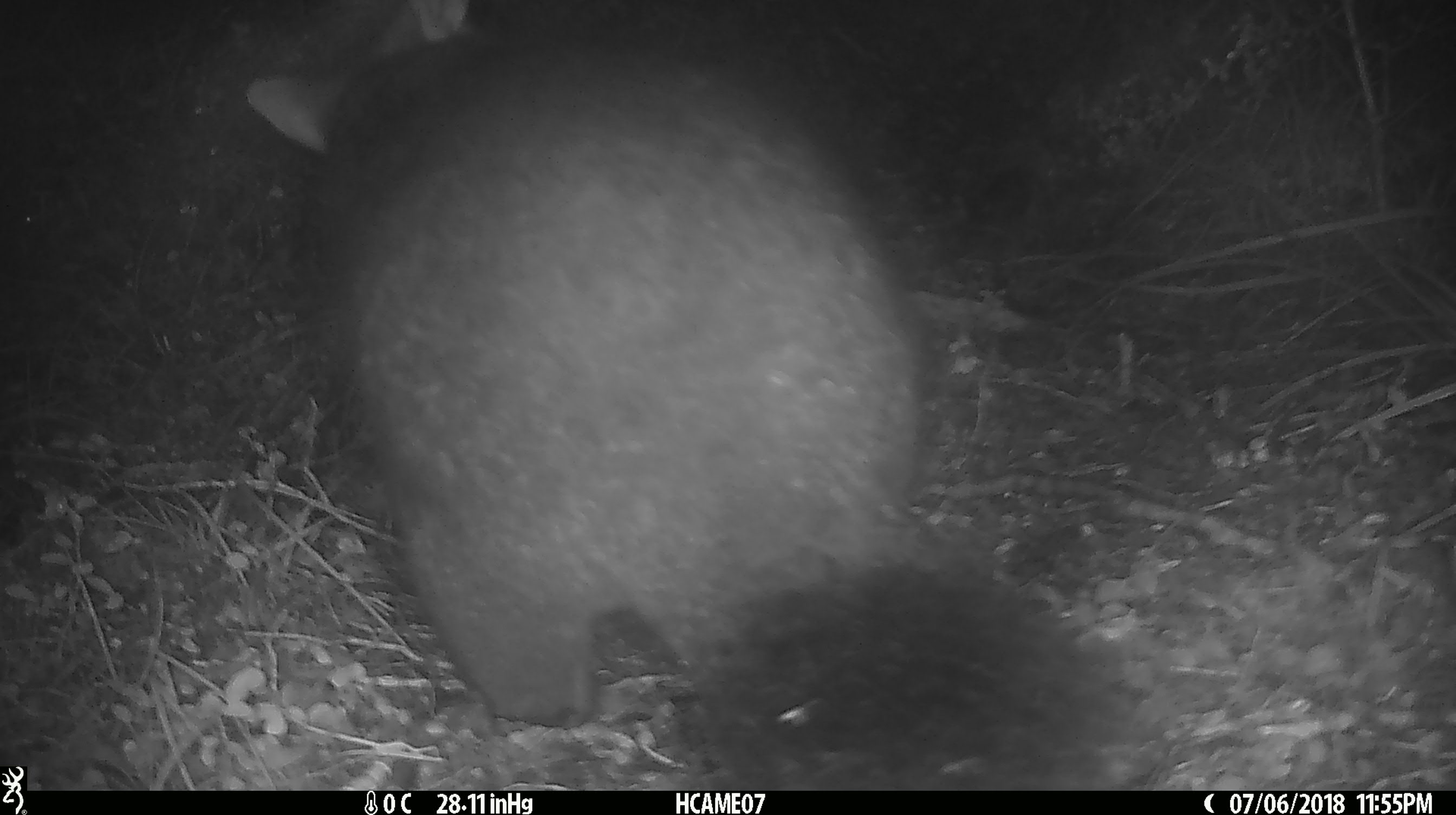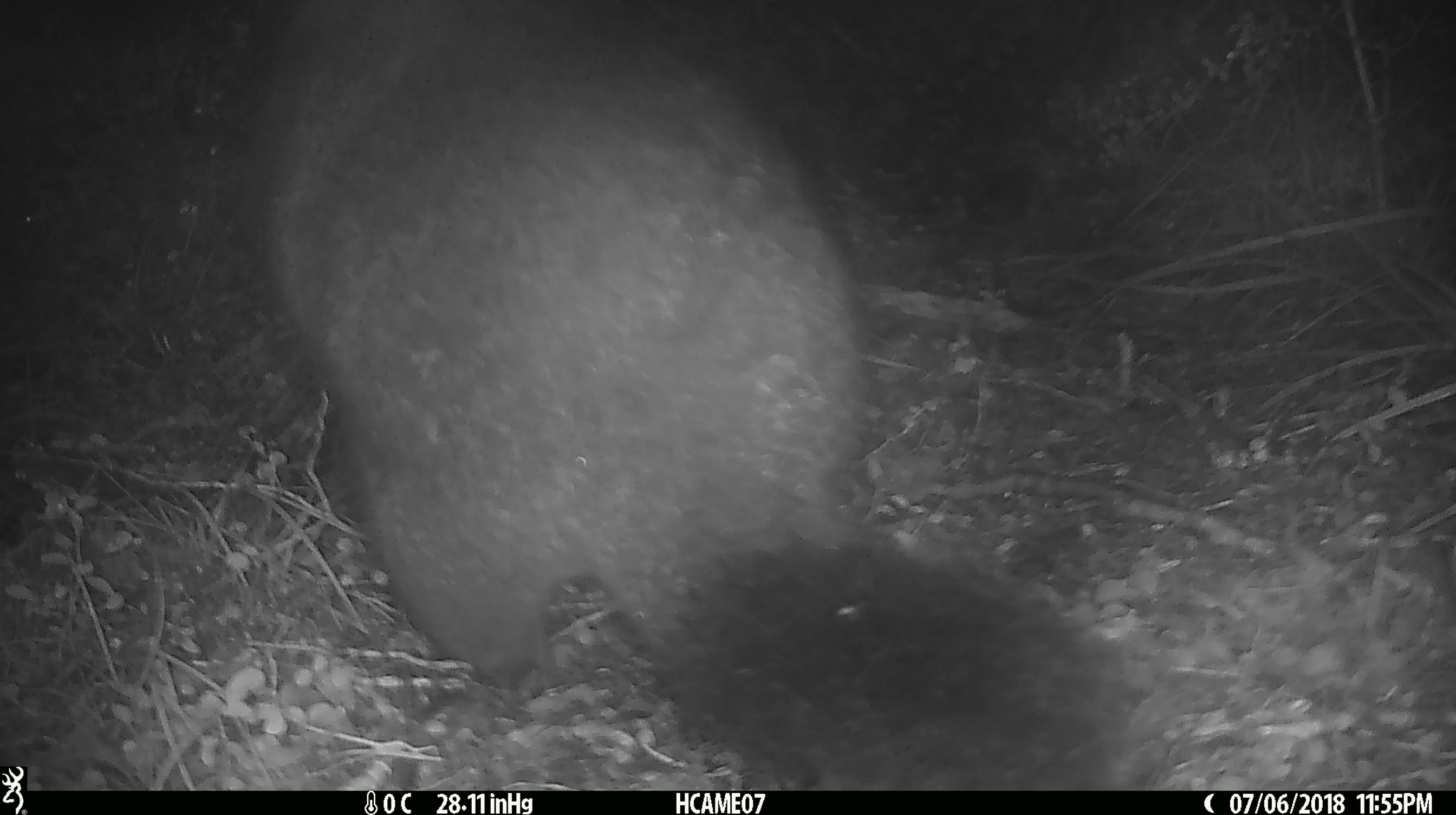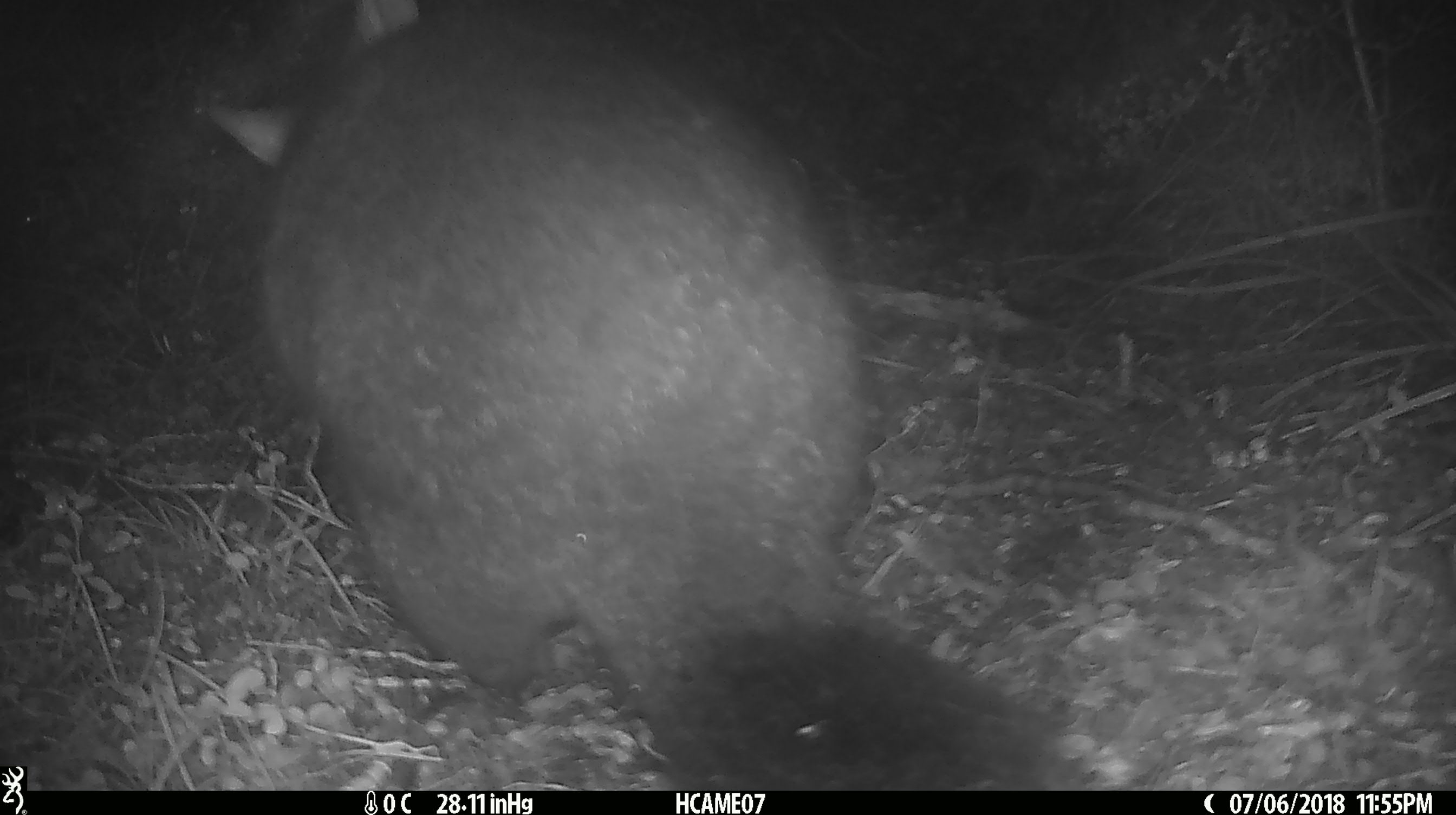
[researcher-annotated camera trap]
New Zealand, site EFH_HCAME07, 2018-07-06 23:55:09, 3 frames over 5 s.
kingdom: Animalia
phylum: Chordata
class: Mammalia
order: Diprotodontia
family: Phalangeridae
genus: Trichosurus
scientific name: Trichosurus vulpecula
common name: common brushtail possum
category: possum